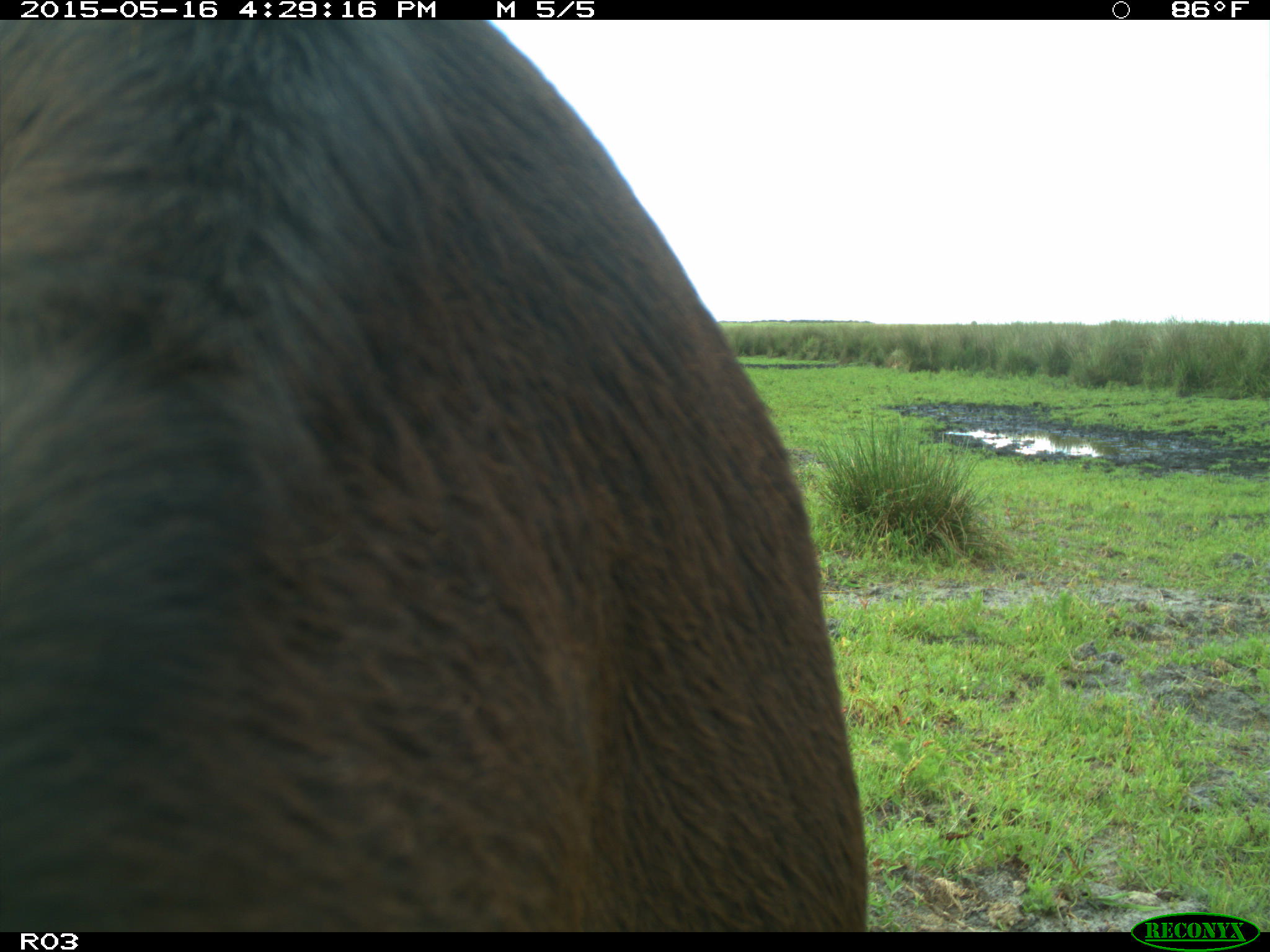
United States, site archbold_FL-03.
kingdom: Animalia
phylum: Chordata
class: Mammalia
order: Artiodactyla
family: Bovidae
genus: Bos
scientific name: Bos taurus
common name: domestic cow